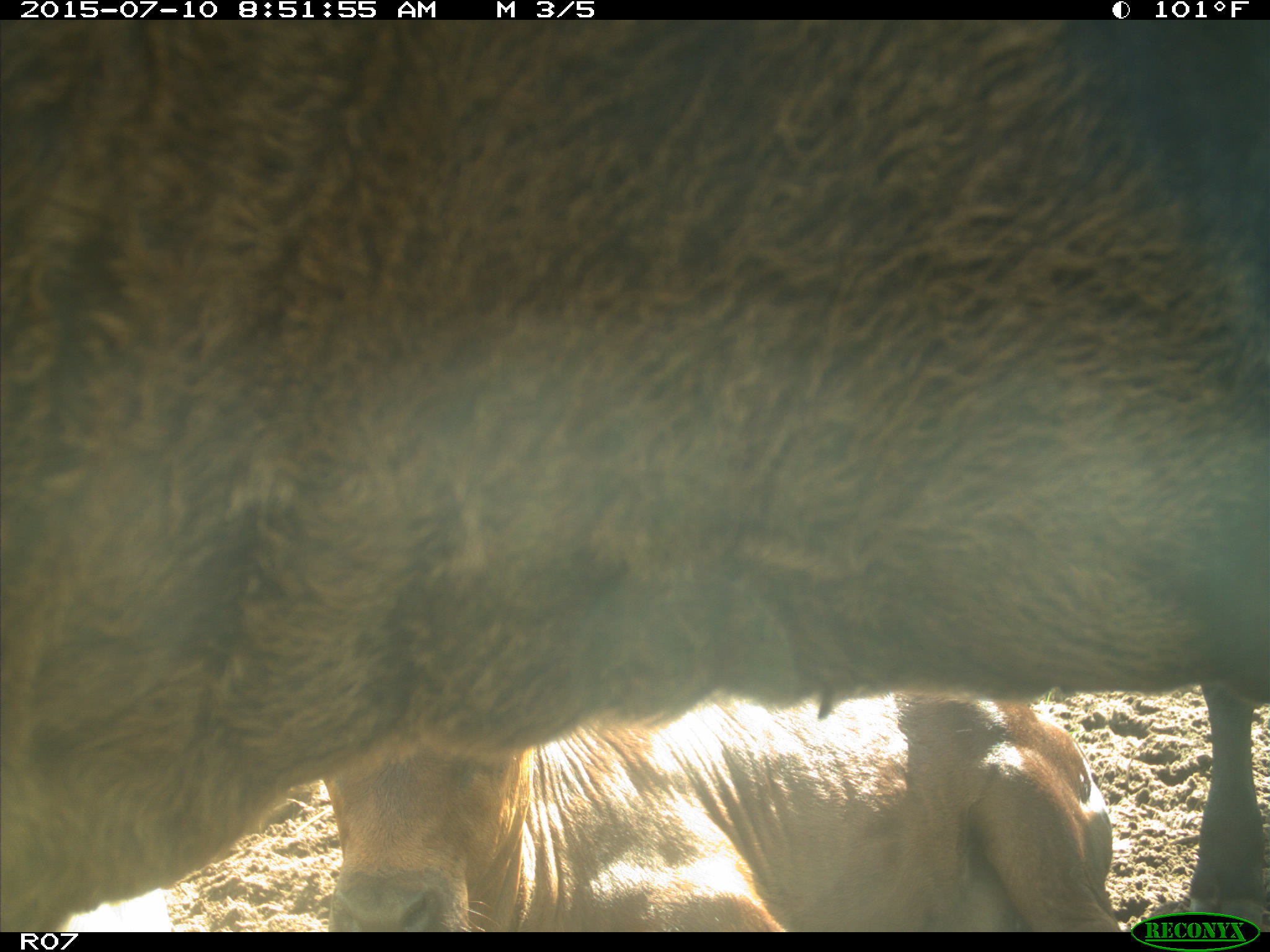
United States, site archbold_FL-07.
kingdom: Animalia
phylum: Chordata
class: Mammalia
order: Artiodactyla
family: Bovidae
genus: Bos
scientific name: Bos taurus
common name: domestic cow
Bos taurus (domestic cow).